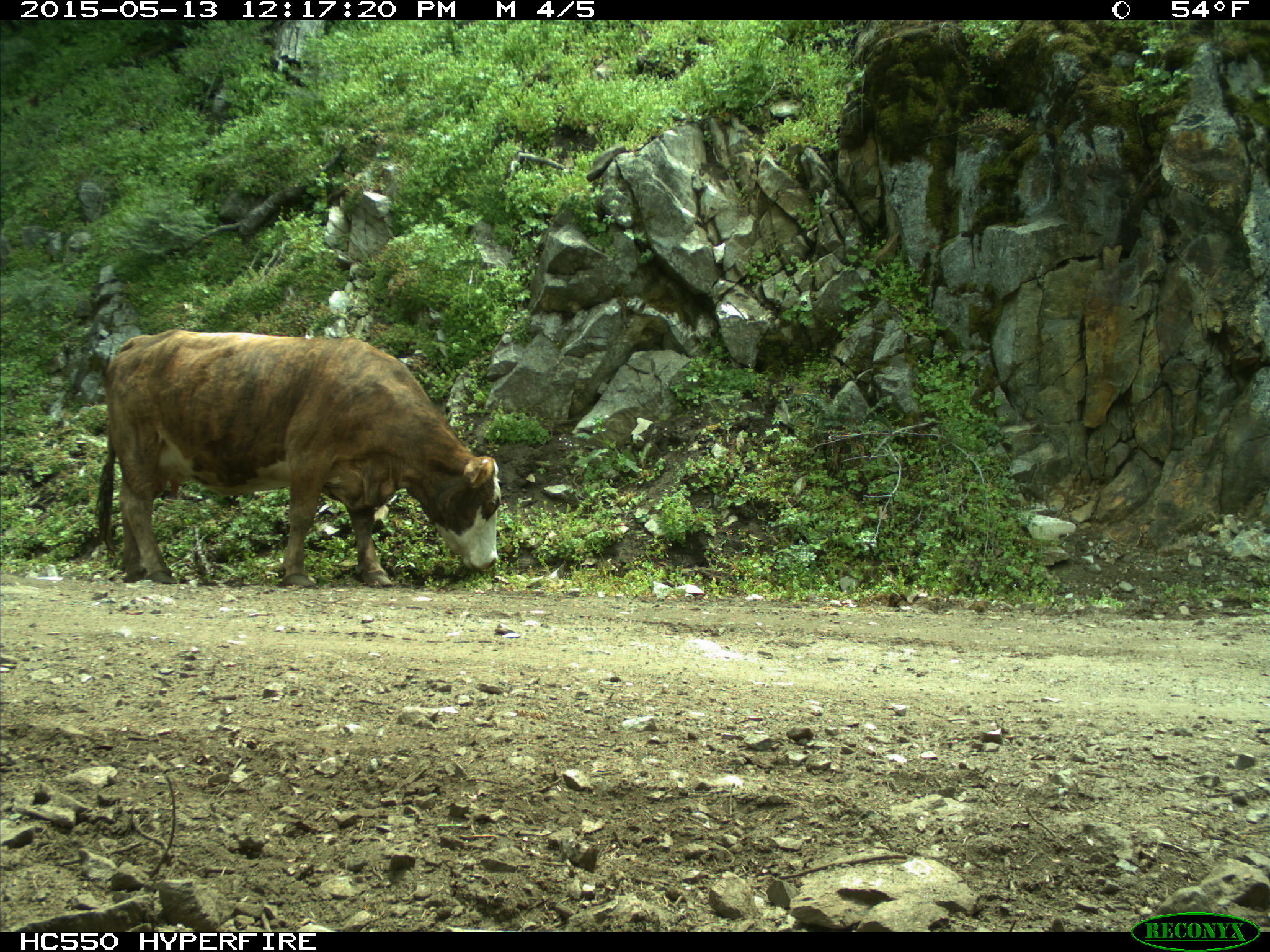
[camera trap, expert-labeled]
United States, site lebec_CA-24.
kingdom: Animalia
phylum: Chordata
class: Mammalia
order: Artiodactyla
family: Bovidae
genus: Bos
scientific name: Bos taurus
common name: domestic cow